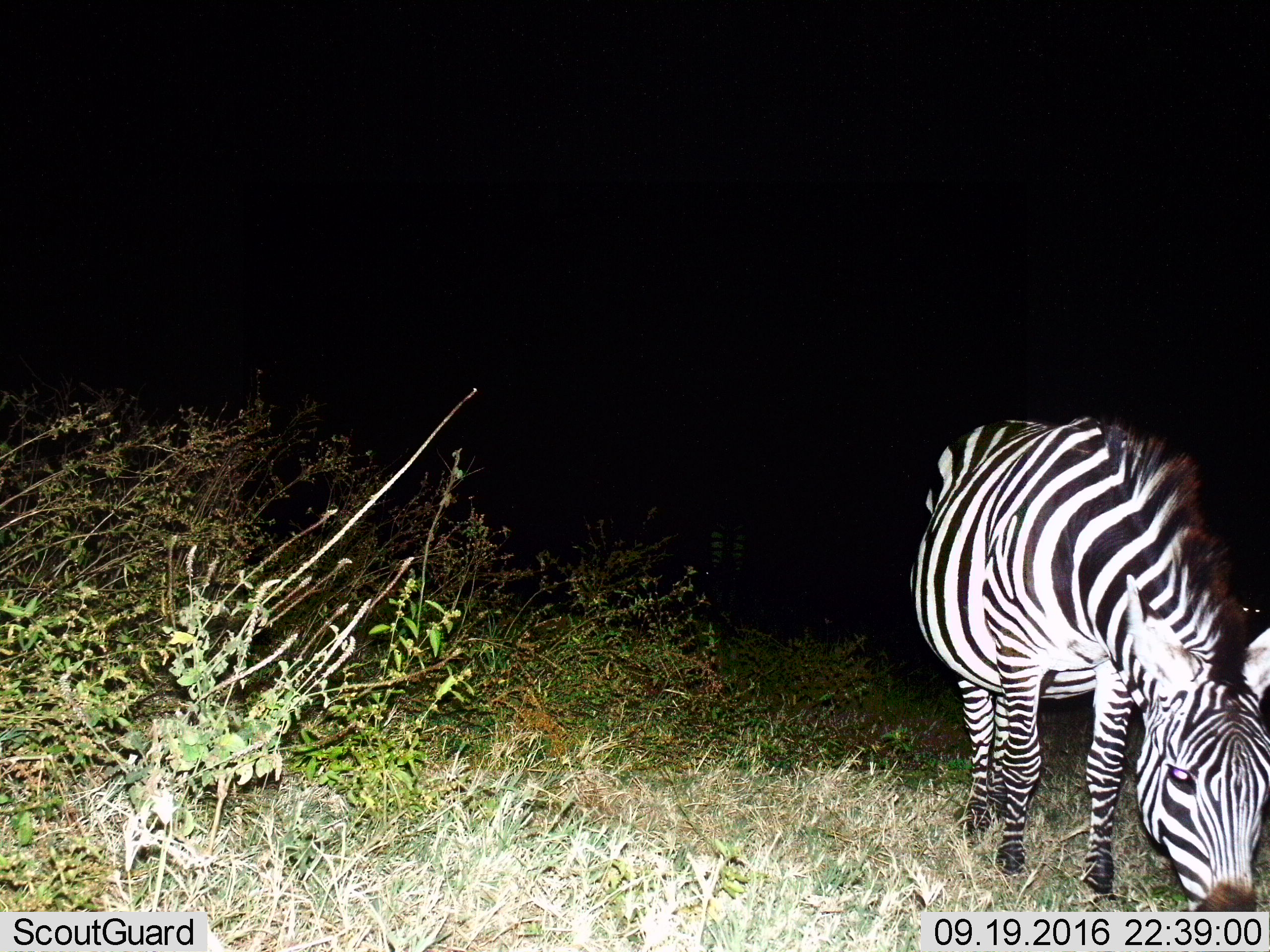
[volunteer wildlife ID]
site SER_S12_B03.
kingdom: Animalia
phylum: Chordata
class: Mammalia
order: Perissodactyla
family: Equidae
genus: Equus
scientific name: Equus quagga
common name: plains zebra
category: zebraplains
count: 1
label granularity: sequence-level